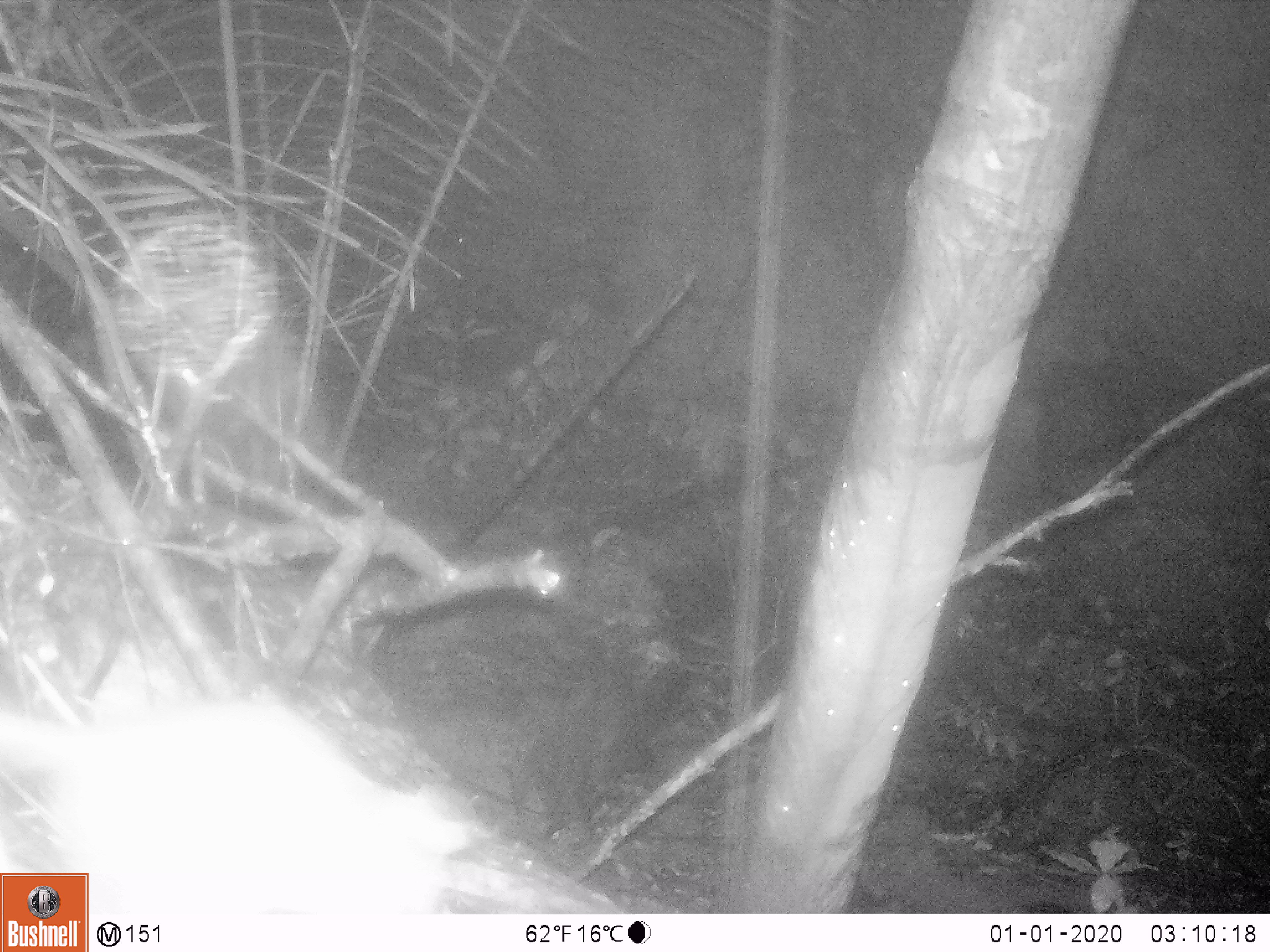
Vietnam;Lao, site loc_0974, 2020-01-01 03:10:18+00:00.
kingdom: Animalia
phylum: Chordata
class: Mammalia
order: Rodentia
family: Muridae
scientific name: Muridae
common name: old-world mice and rats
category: unidentified murid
Unidentified murid (old-world mice and rats) (Muridae). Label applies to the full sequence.